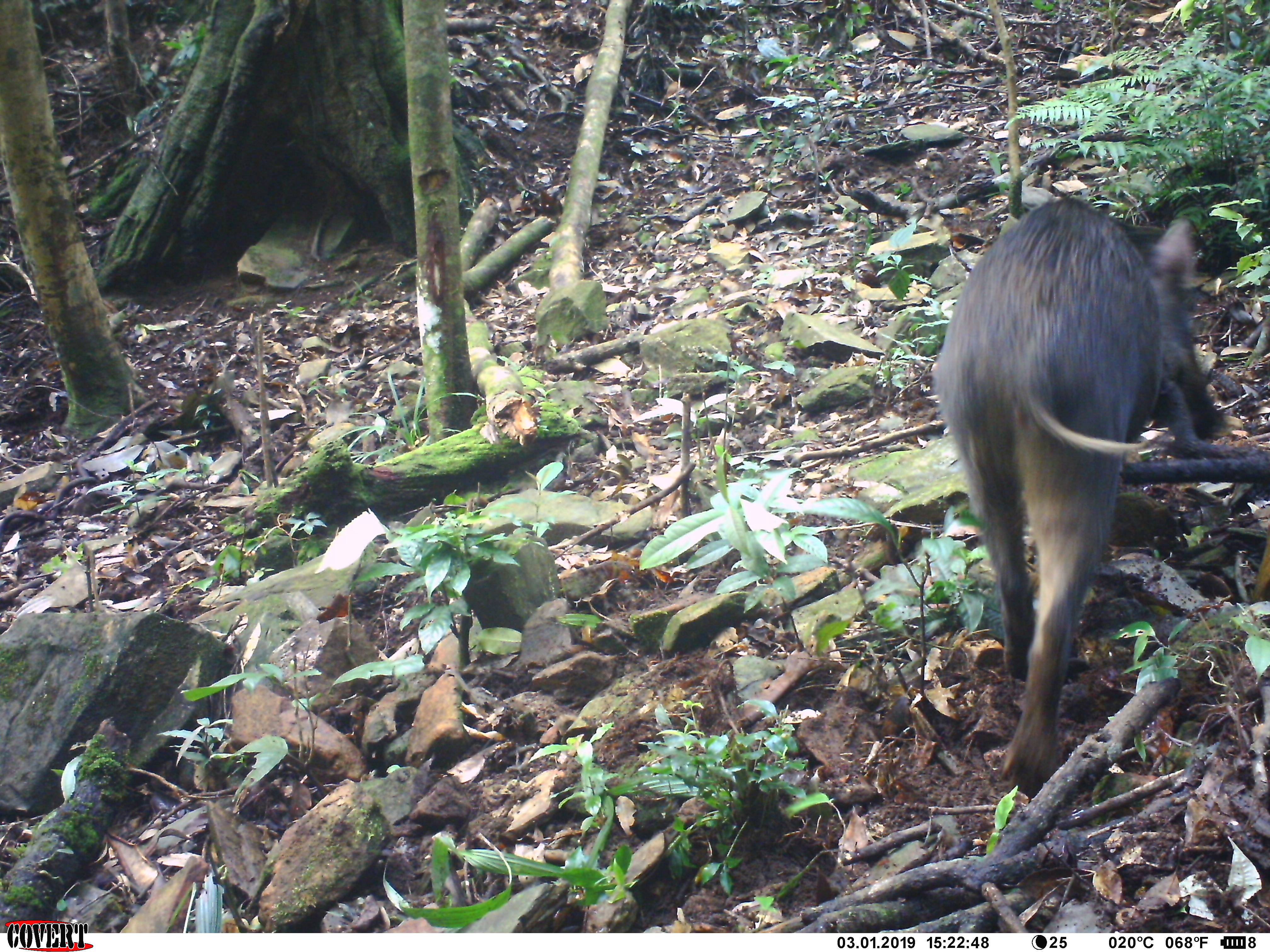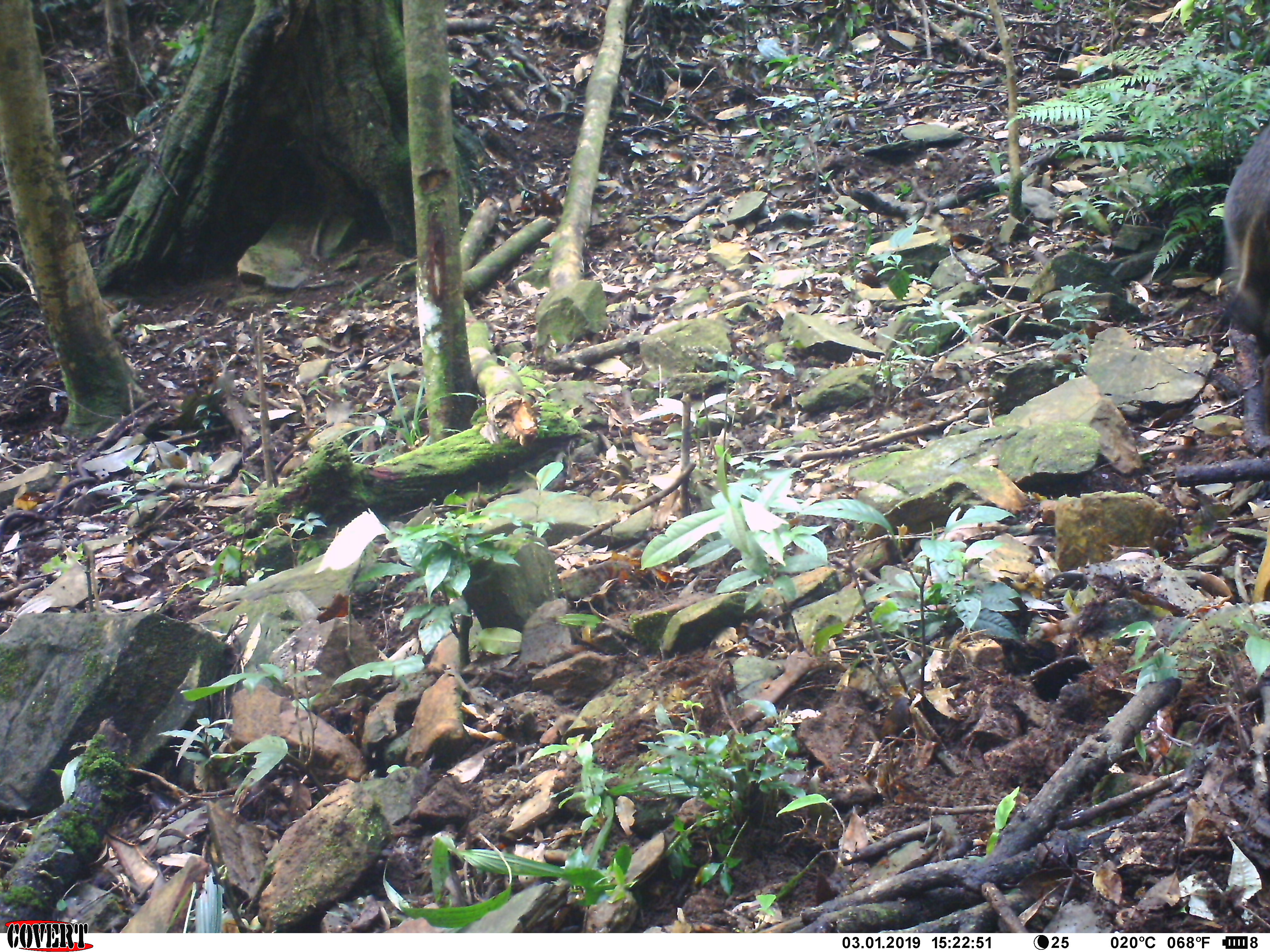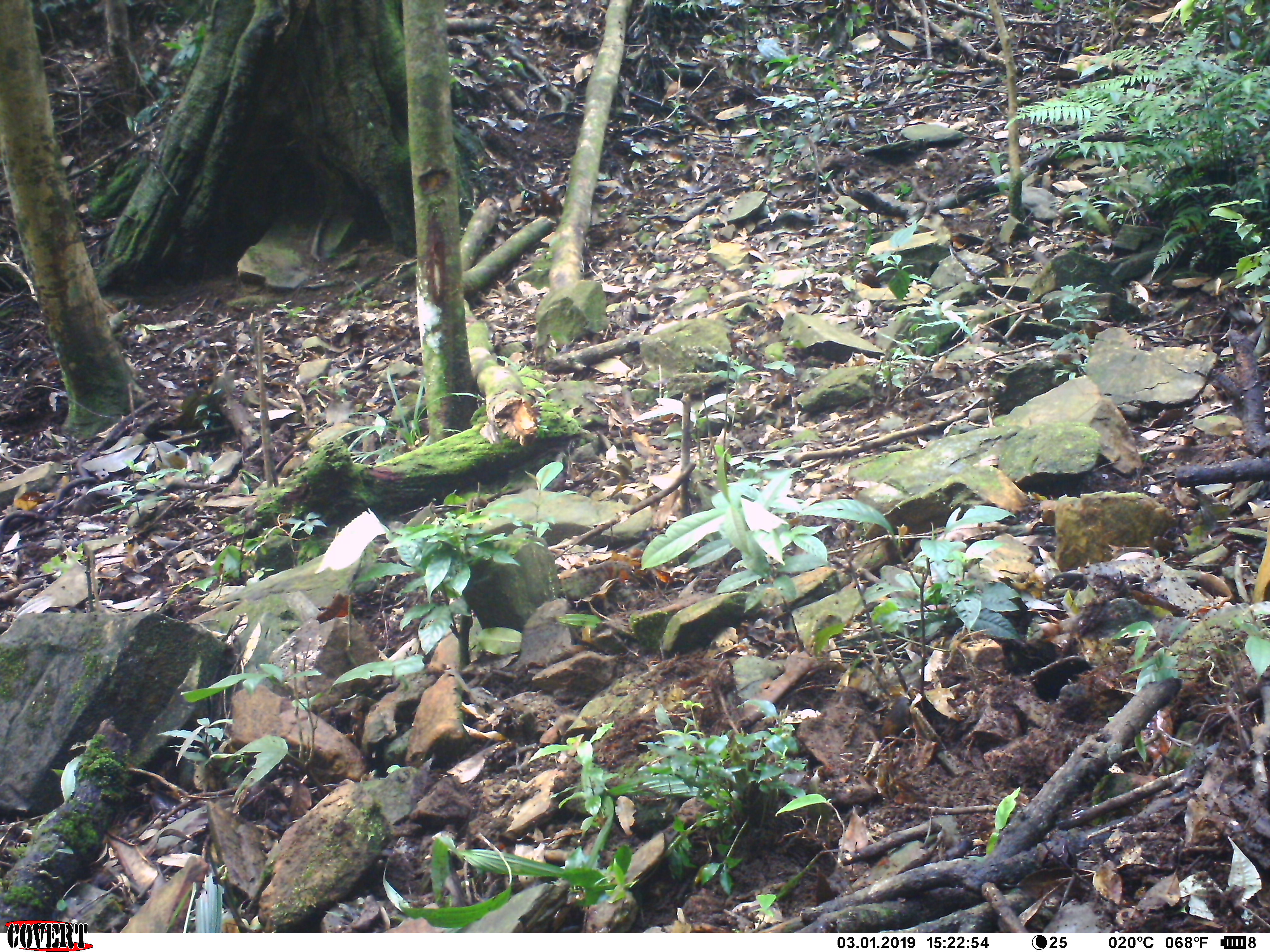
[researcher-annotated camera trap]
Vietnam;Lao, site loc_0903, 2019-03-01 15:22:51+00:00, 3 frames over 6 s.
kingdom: Animalia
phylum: Chordata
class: Mammalia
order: Artiodactyla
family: Suidae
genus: Sus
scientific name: Sus scrofa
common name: eurasian wild pig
Eurasian wild pig (Sus scrofa). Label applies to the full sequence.